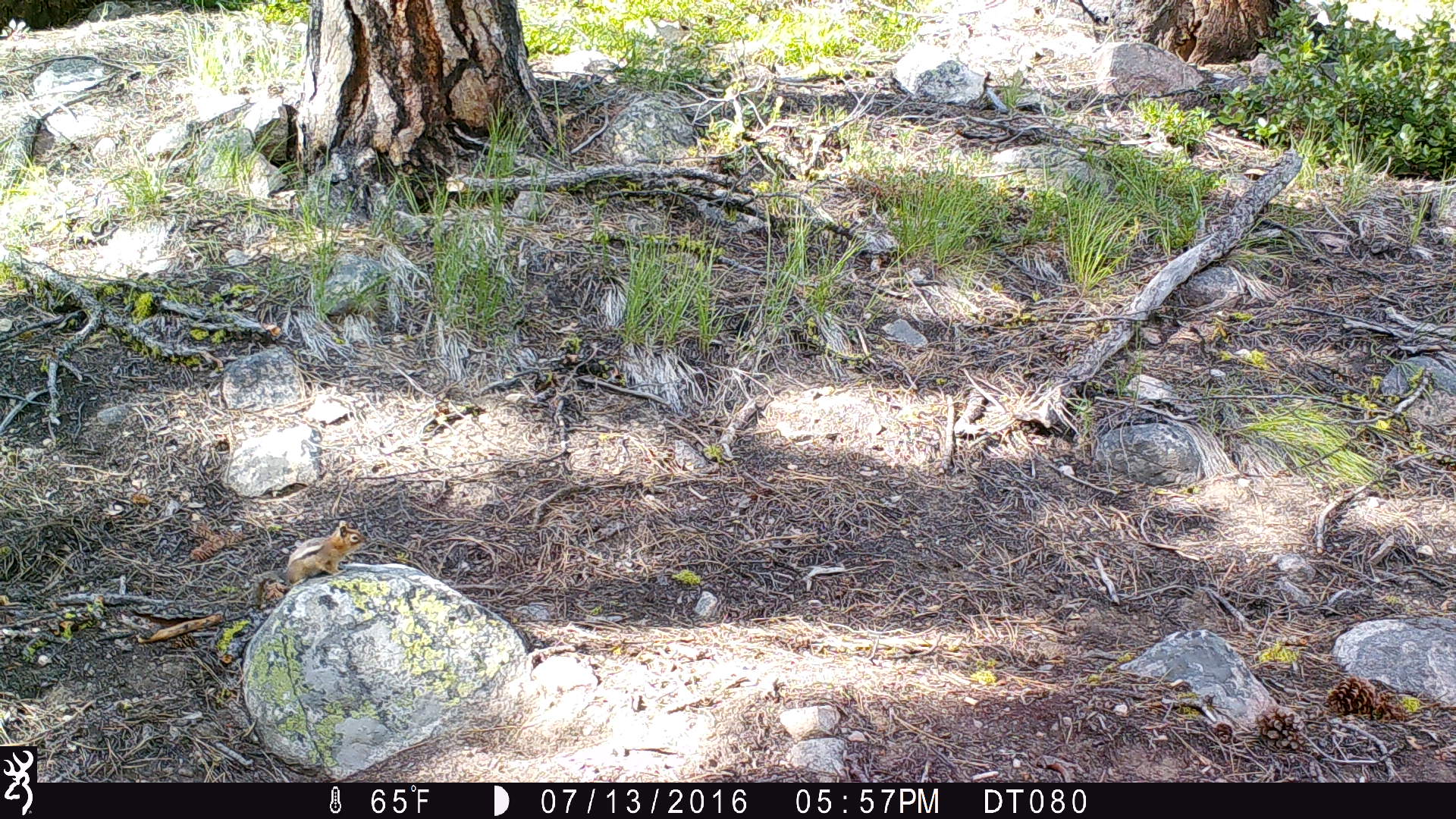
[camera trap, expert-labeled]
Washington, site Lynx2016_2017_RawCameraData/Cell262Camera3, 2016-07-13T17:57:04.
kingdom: Animalia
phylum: Chordata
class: Mammalia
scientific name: Mammalia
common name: small mammal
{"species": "small mammal (Mammalia)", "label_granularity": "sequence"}